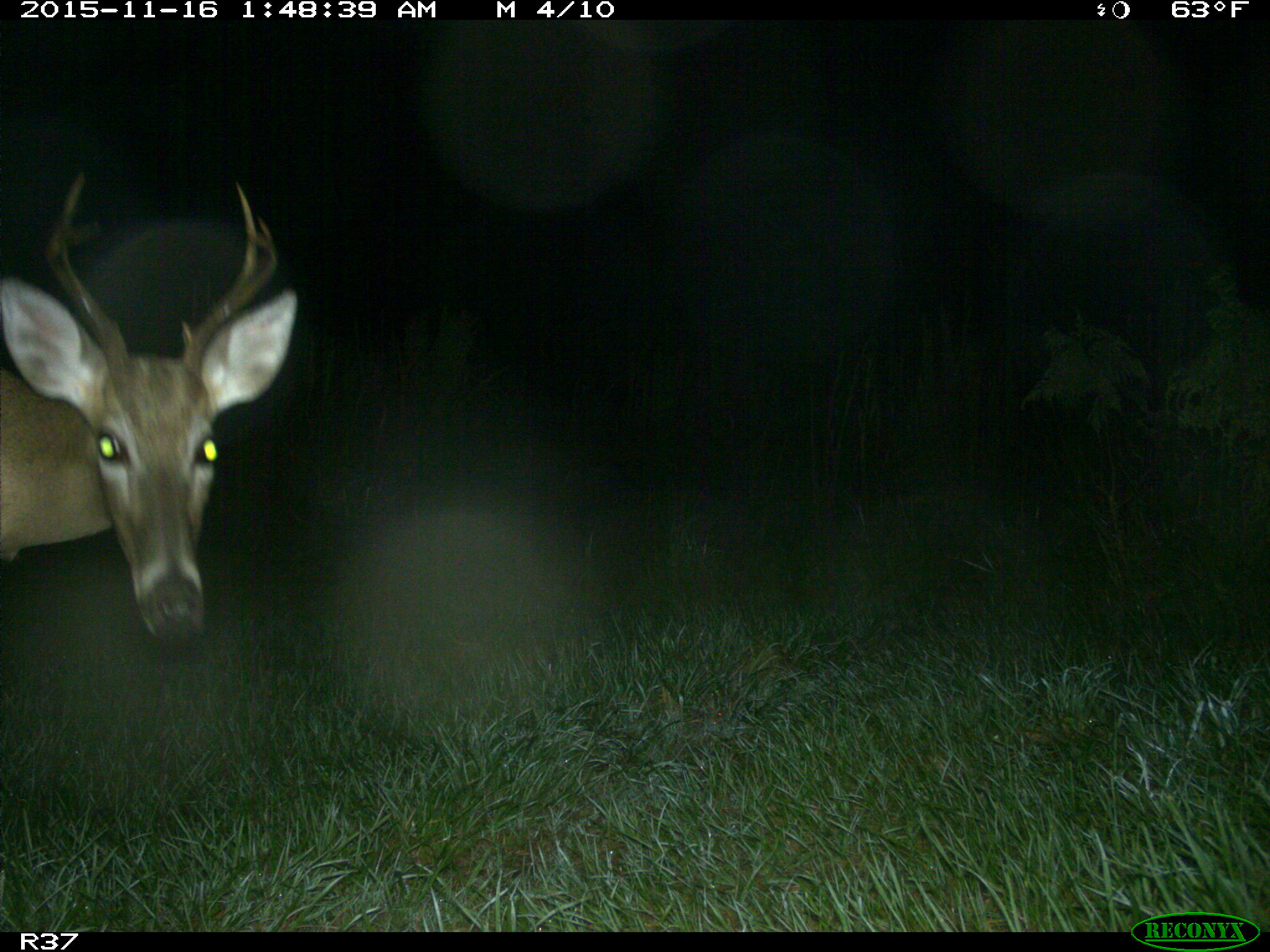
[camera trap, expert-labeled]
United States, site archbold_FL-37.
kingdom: Animalia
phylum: Chordata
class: Mammalia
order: Artiodactyla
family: Cervidae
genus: Odocoileus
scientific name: Odocoileus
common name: deer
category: unidentified deer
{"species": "unidentified deer (deer) (Odocoileus)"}